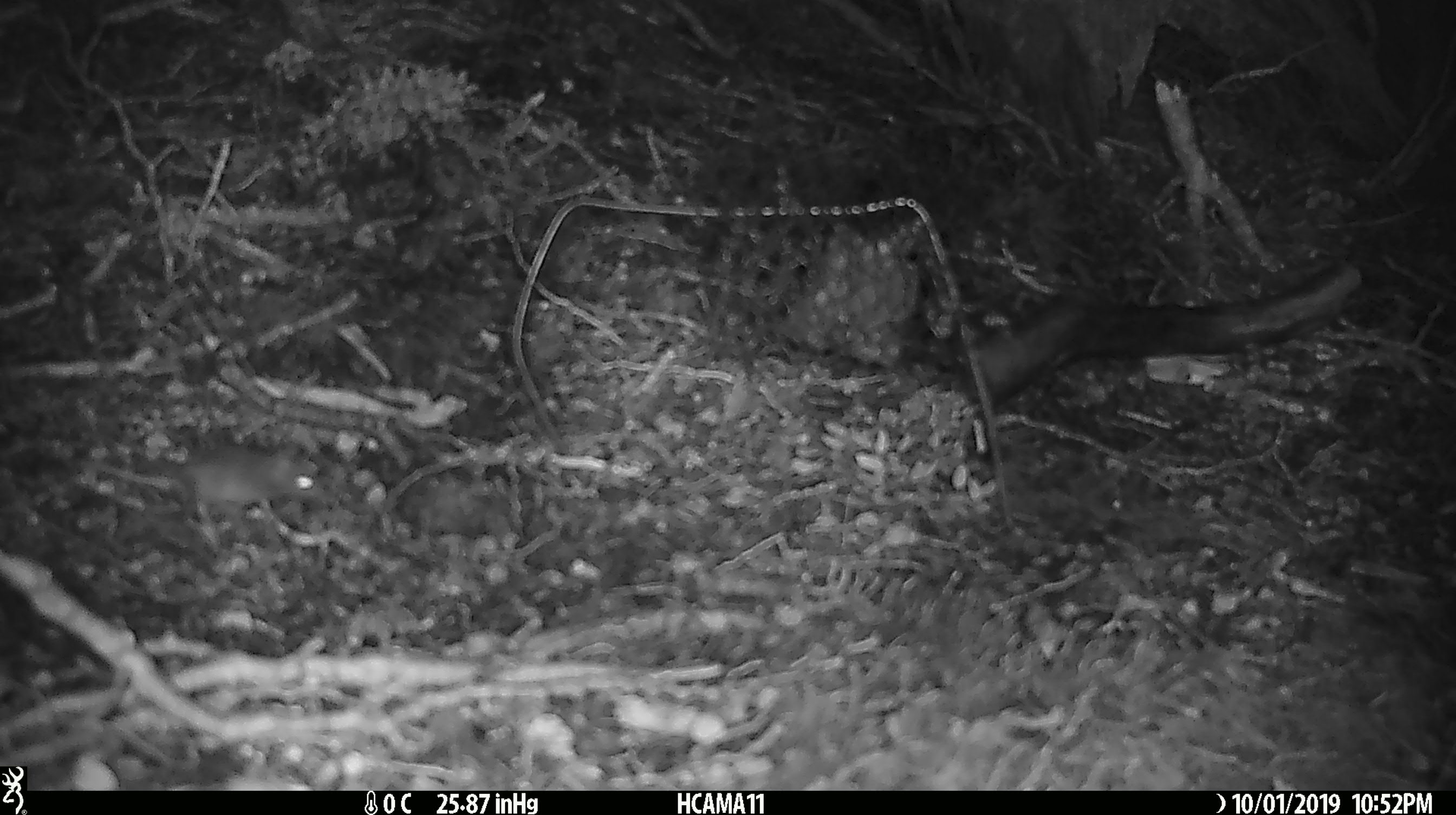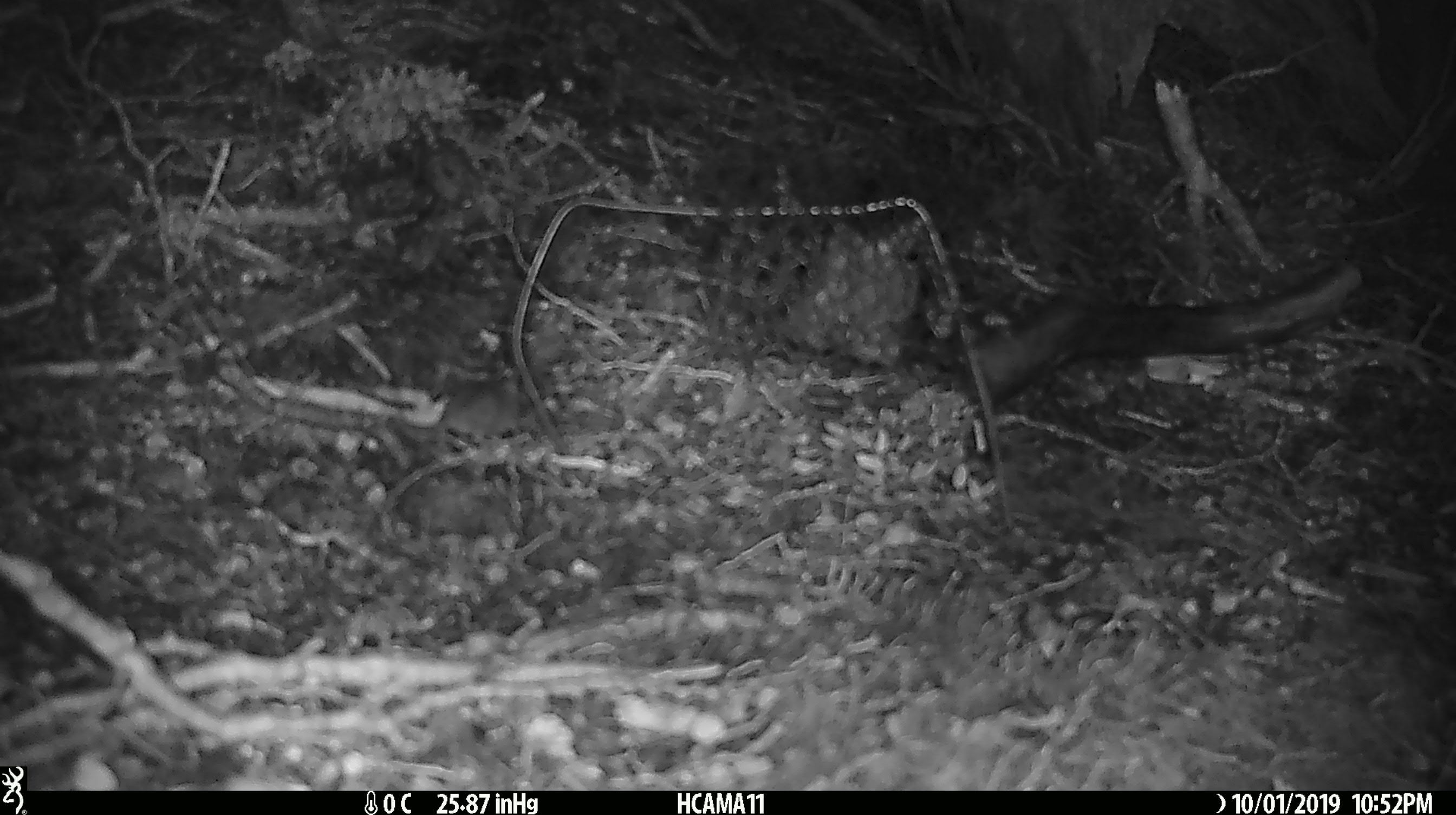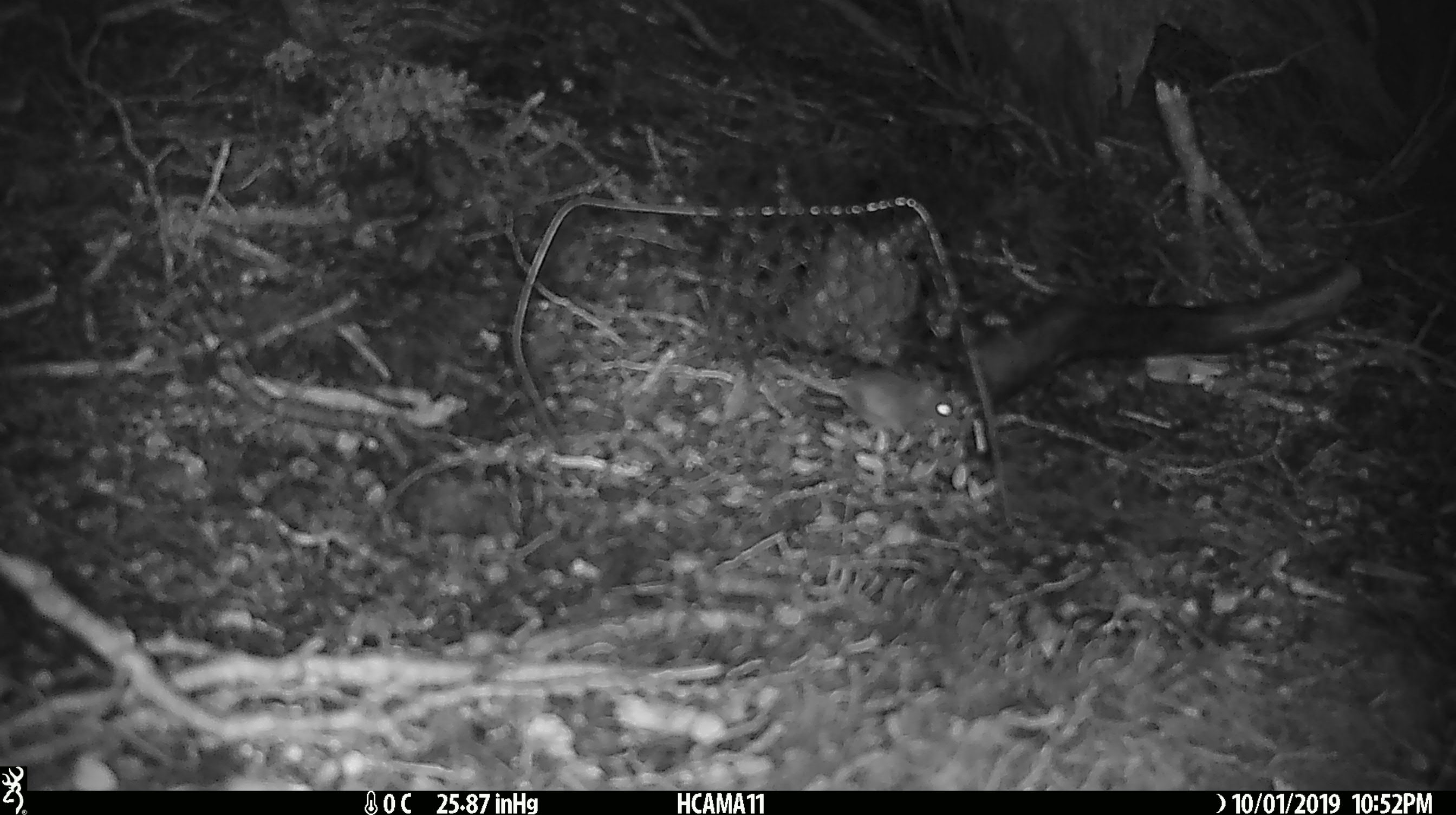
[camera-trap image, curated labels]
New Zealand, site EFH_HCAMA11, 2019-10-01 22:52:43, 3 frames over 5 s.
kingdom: Animalia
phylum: Chordata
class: Mammalia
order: Rodentia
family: Muridae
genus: Mus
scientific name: Mus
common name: mouse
Mouse (Mus).